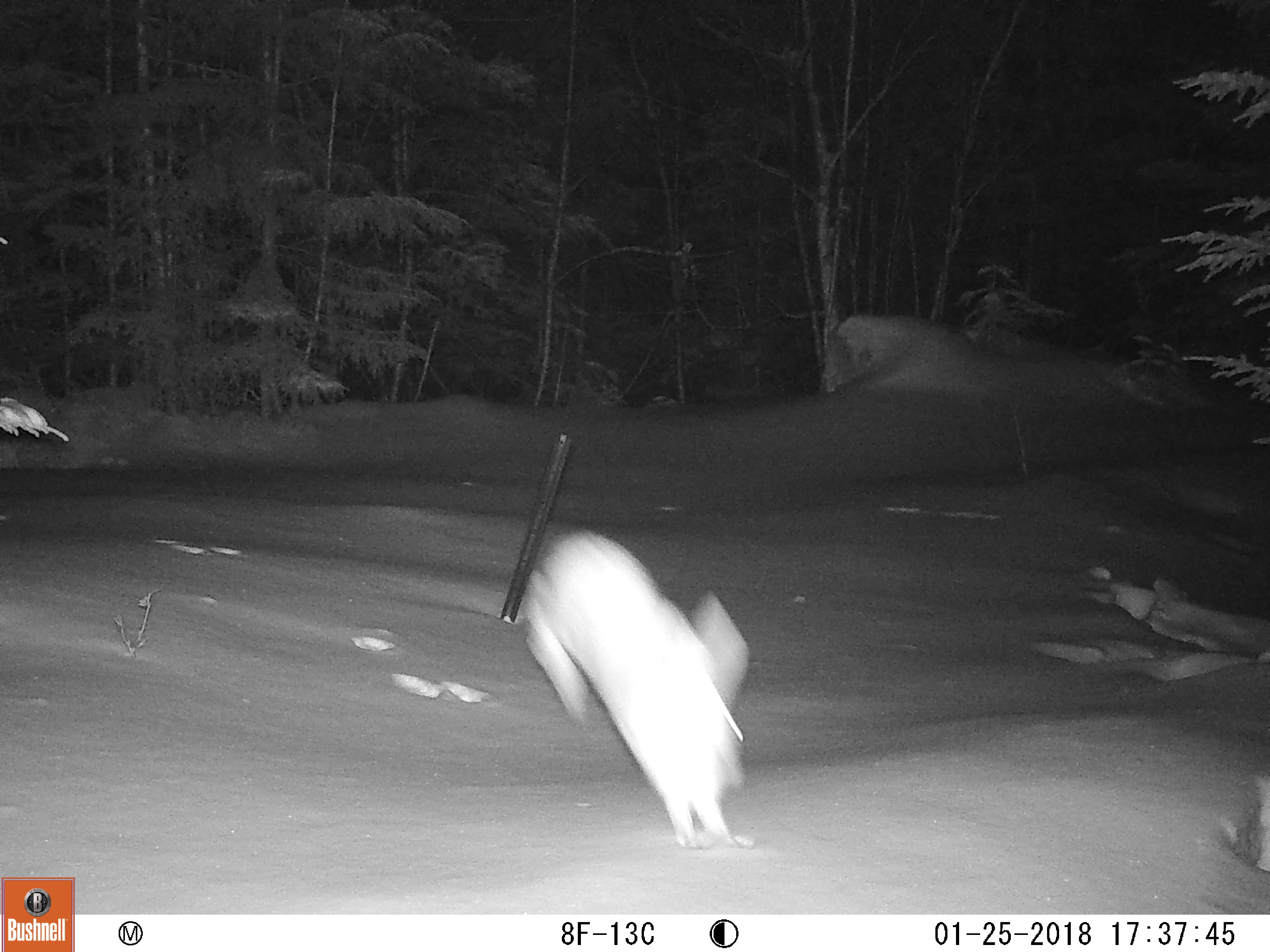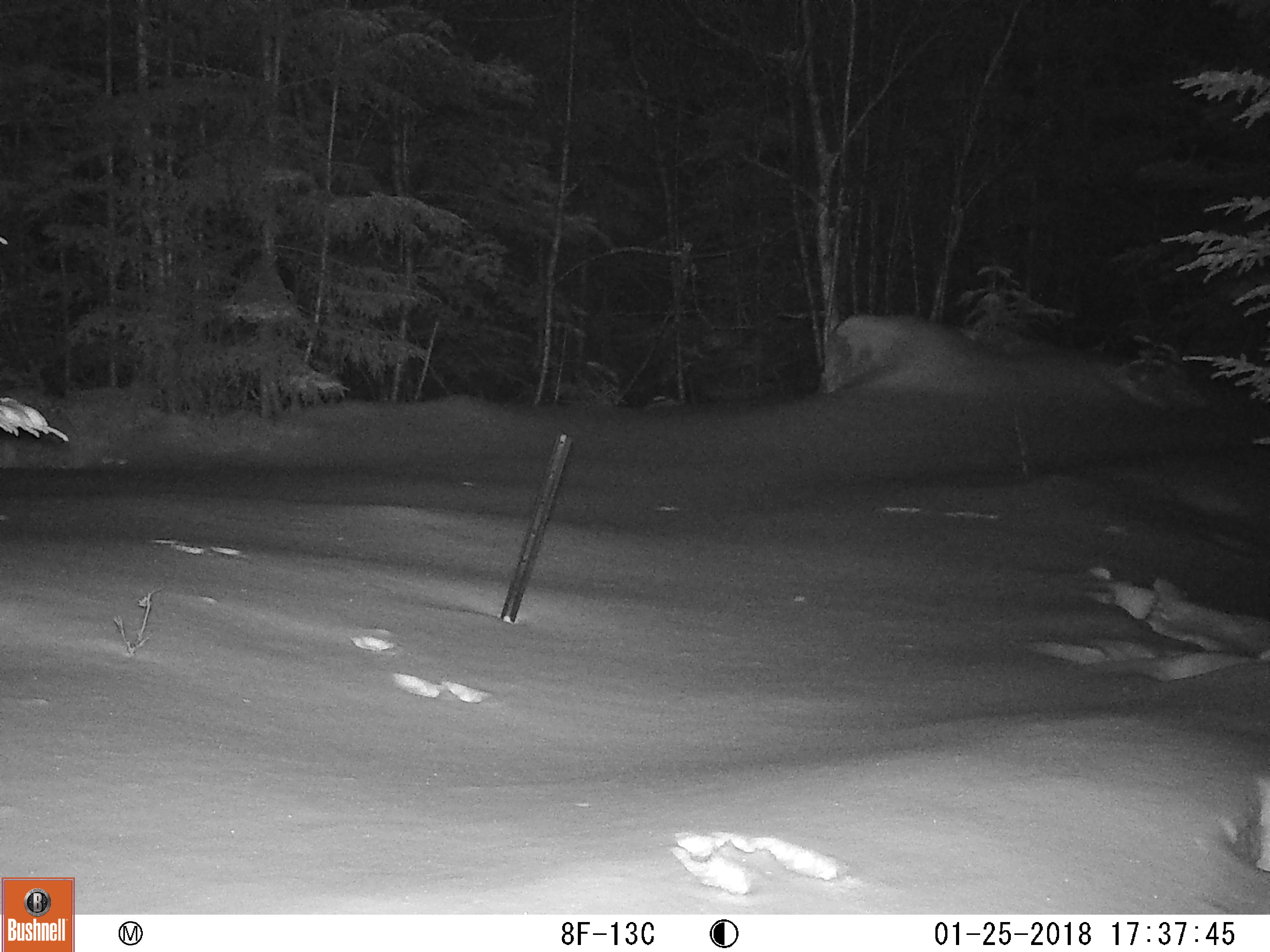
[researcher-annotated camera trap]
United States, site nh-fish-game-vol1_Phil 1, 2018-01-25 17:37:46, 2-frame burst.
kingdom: Animalia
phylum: Chordata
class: Mammalia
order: Lagomorpha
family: Leporidae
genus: Lepus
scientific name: Lepus americanus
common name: snowshoe hare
Snowshoe hare (Lepus americanus).